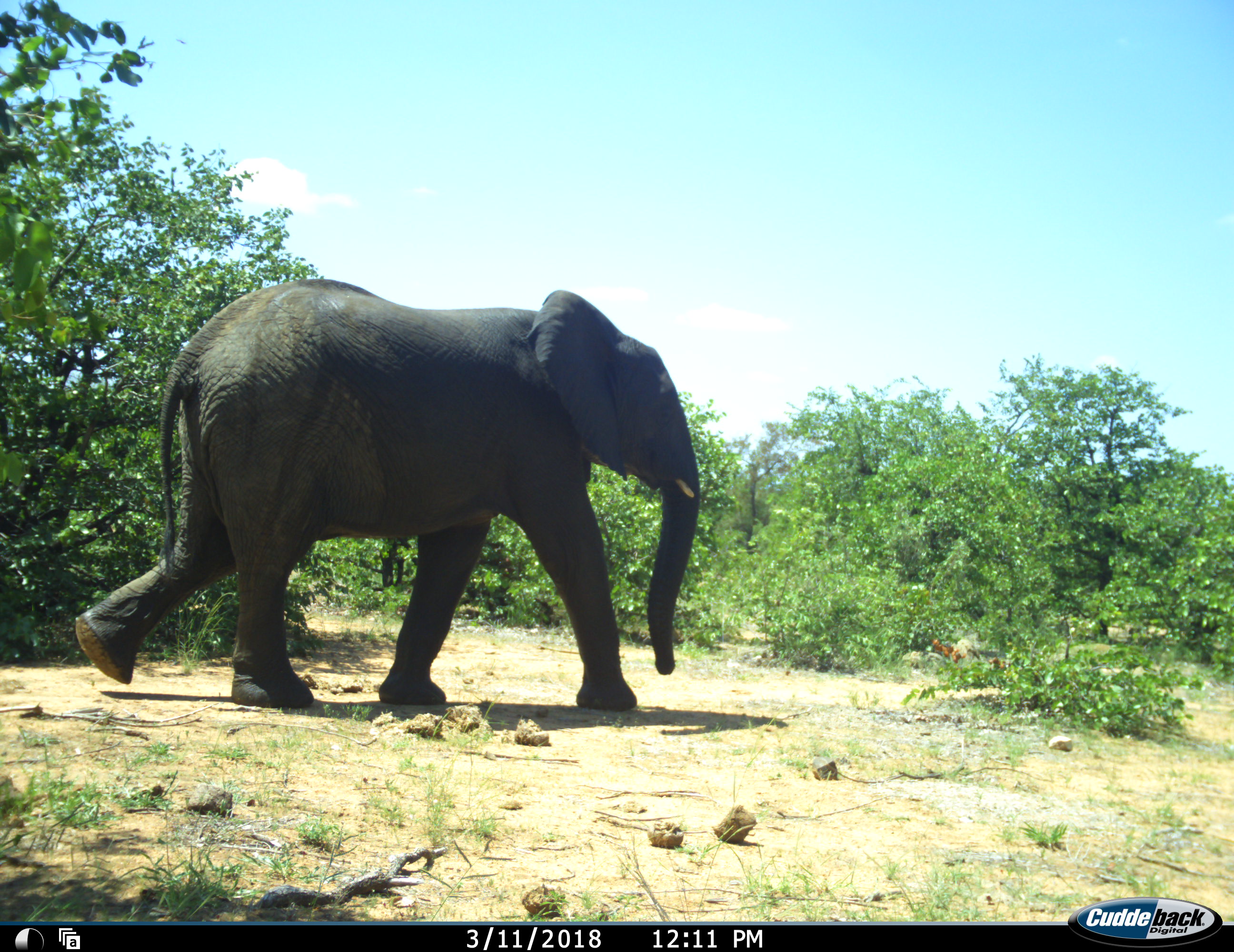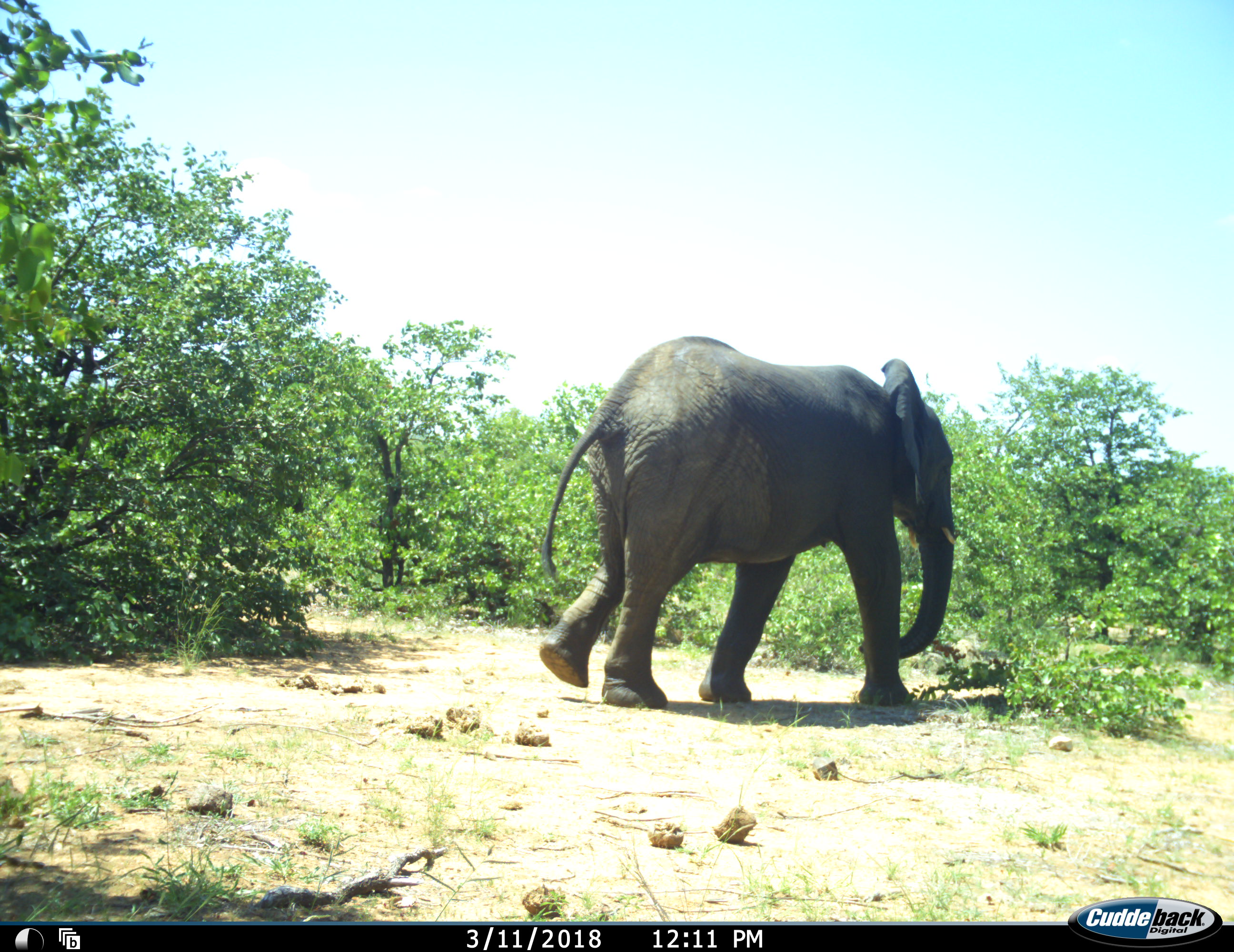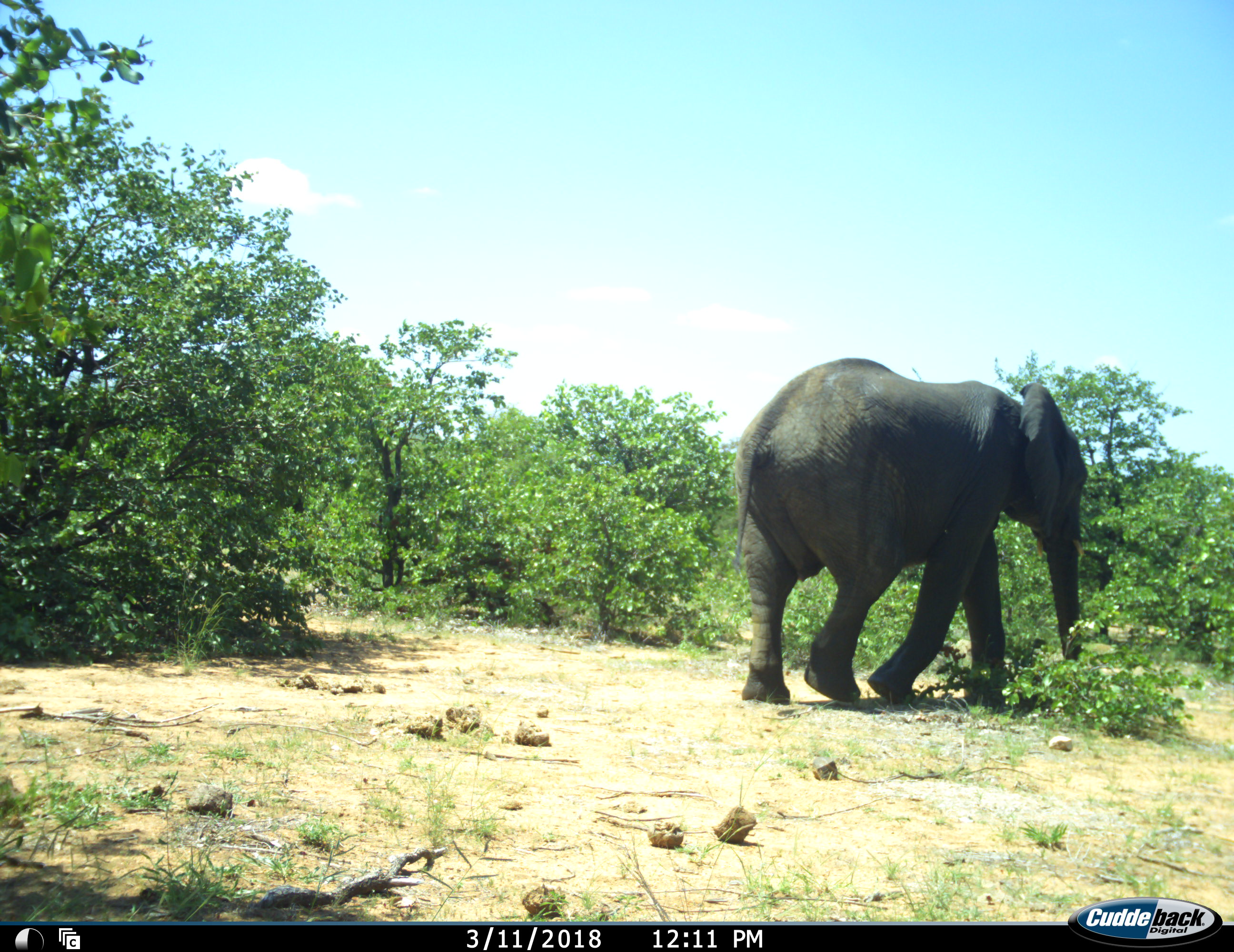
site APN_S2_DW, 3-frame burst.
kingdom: Animalia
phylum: Chordata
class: Mammalia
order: Proboscidea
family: Elephantidae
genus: Loxodonta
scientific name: Loxodonta africana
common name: african bush elephant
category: elephant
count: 1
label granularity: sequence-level